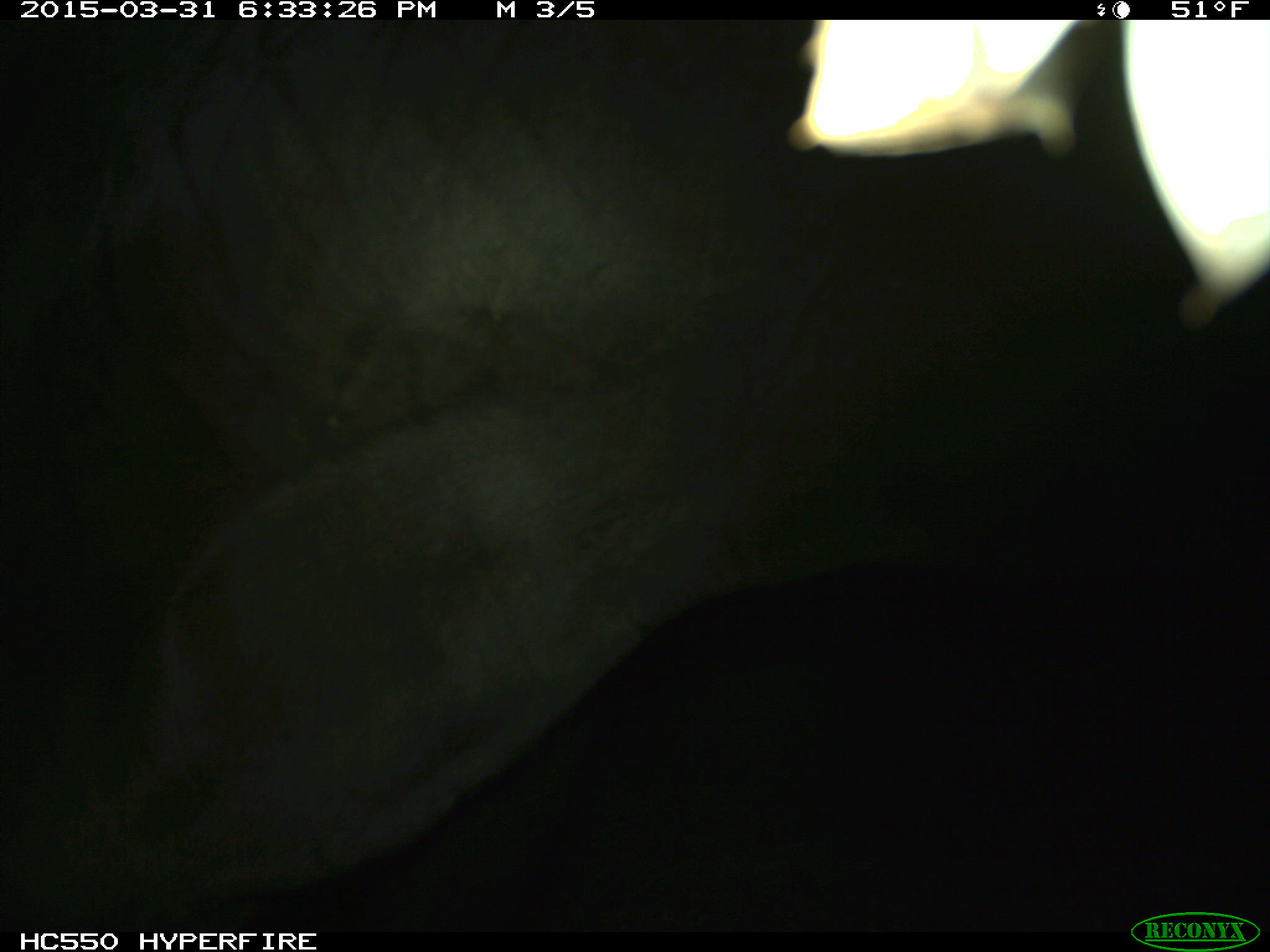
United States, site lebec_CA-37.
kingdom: Animalia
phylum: Chordata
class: Mammalia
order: Artiodactyla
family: Bovidae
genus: Bos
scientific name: Bos taurus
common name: domestic cow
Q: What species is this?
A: Bos taurus (domestic cow).